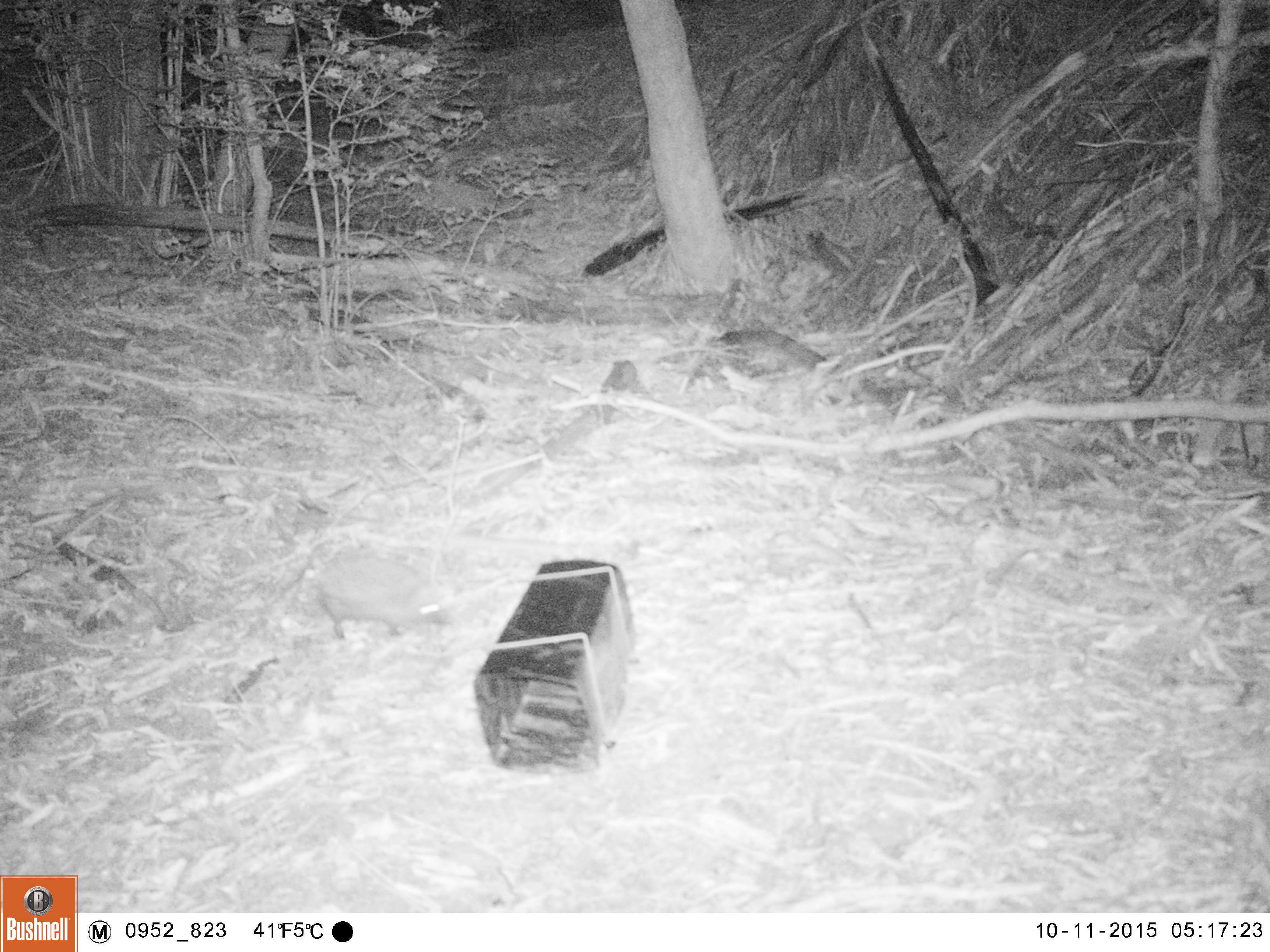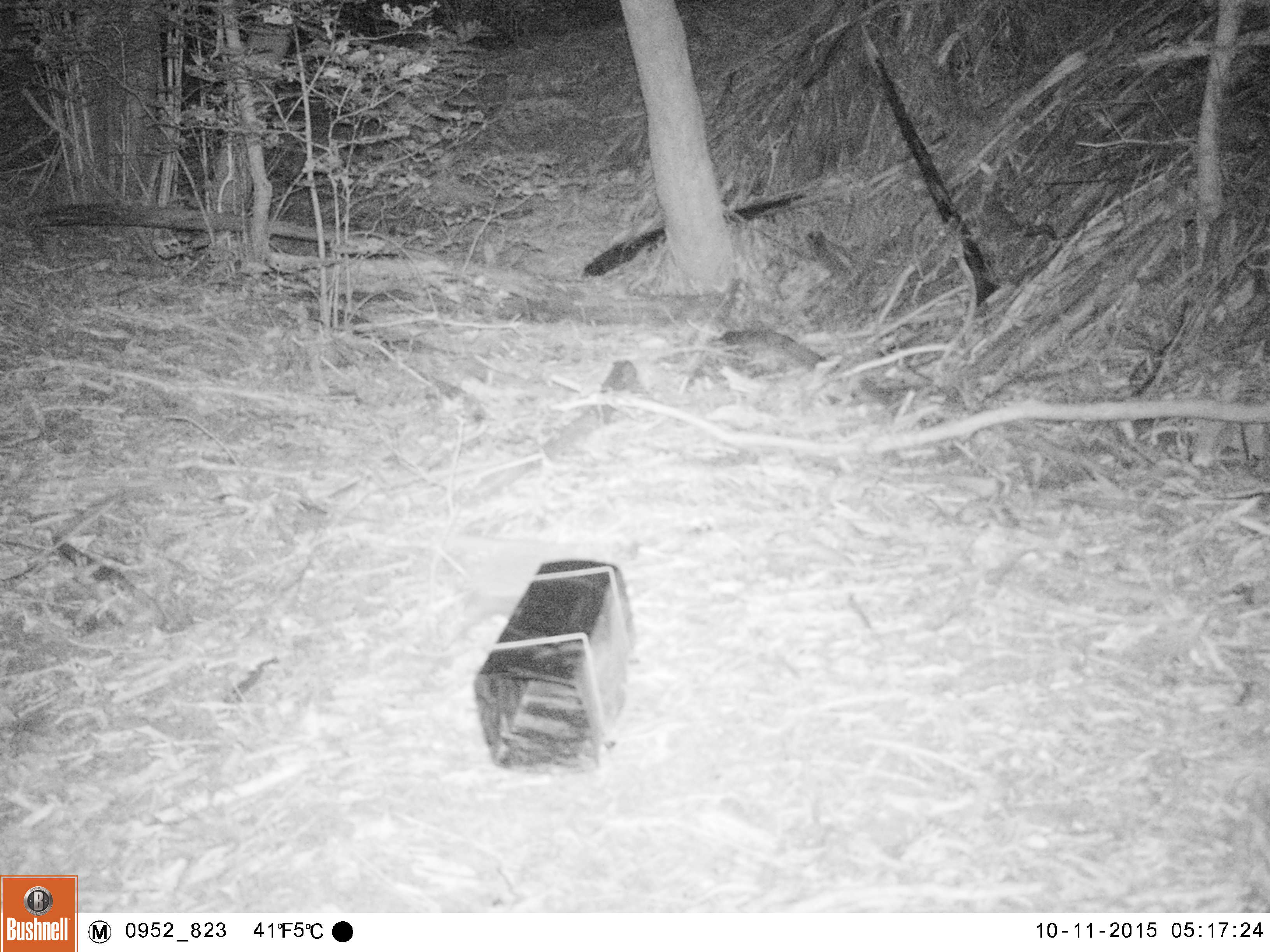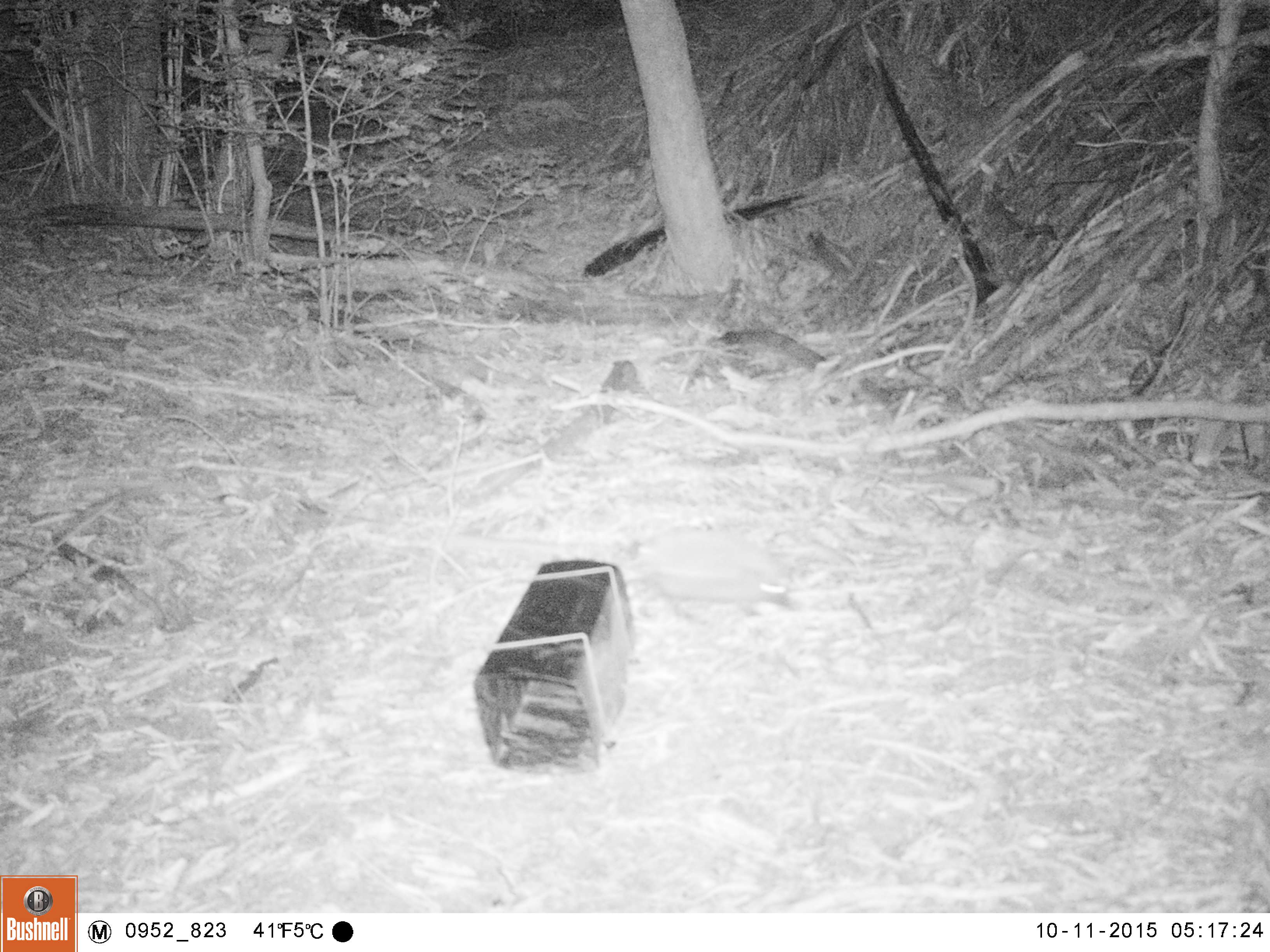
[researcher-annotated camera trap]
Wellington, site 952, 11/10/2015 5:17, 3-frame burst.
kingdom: Animalia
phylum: Chordata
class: Mammalia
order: Eulipotyphla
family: Erinaceidae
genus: Erinaceus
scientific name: Erinaceus europaeus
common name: hedgehog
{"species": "hedgehog (Erinaceus europaeus)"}